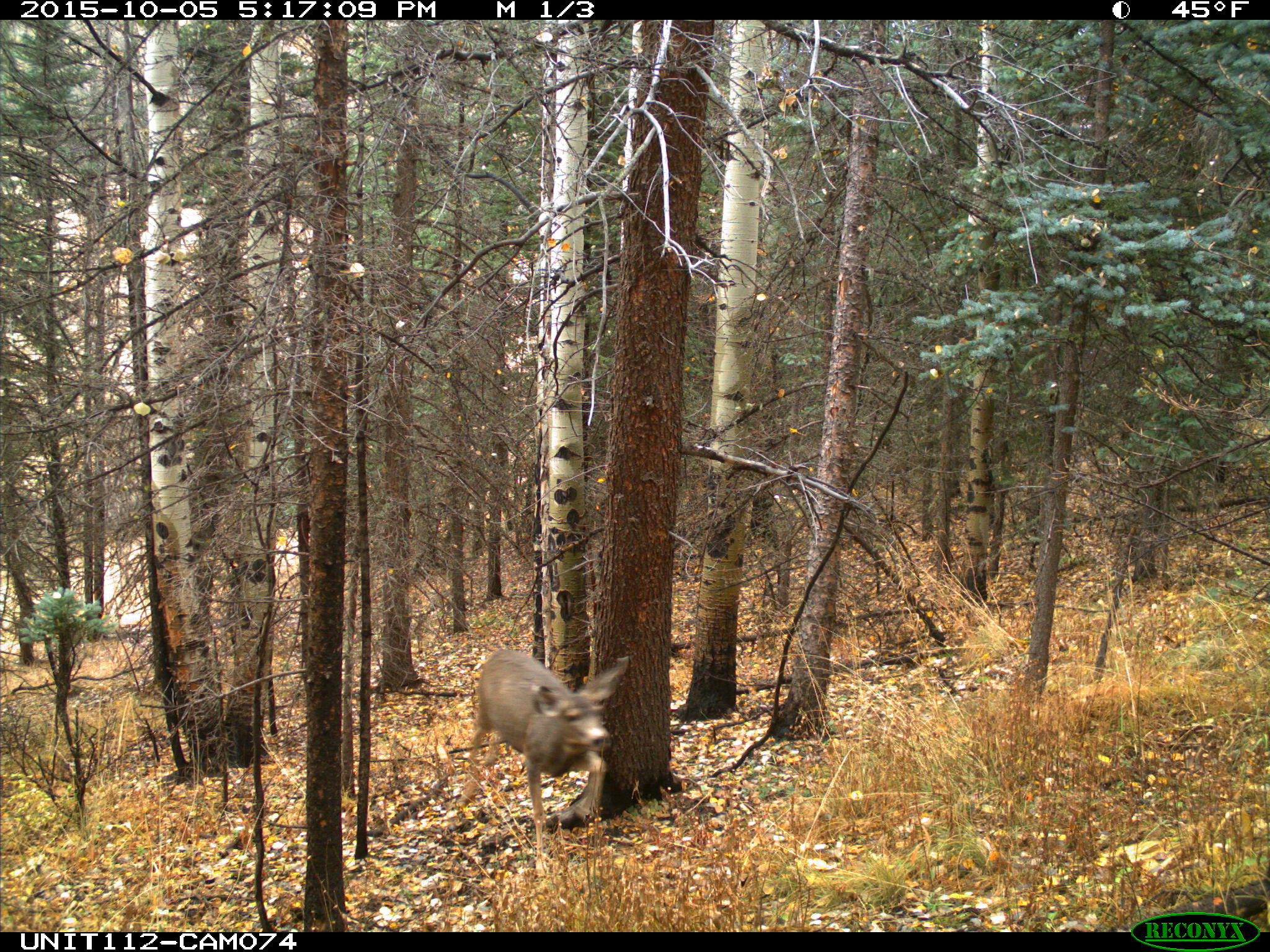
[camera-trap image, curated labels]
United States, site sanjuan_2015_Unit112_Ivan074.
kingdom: Animalia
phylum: Chordata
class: Mammalia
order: Artiodactyla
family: Cervidae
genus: Odocoileus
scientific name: Odocoileus hemionus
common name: mule deer